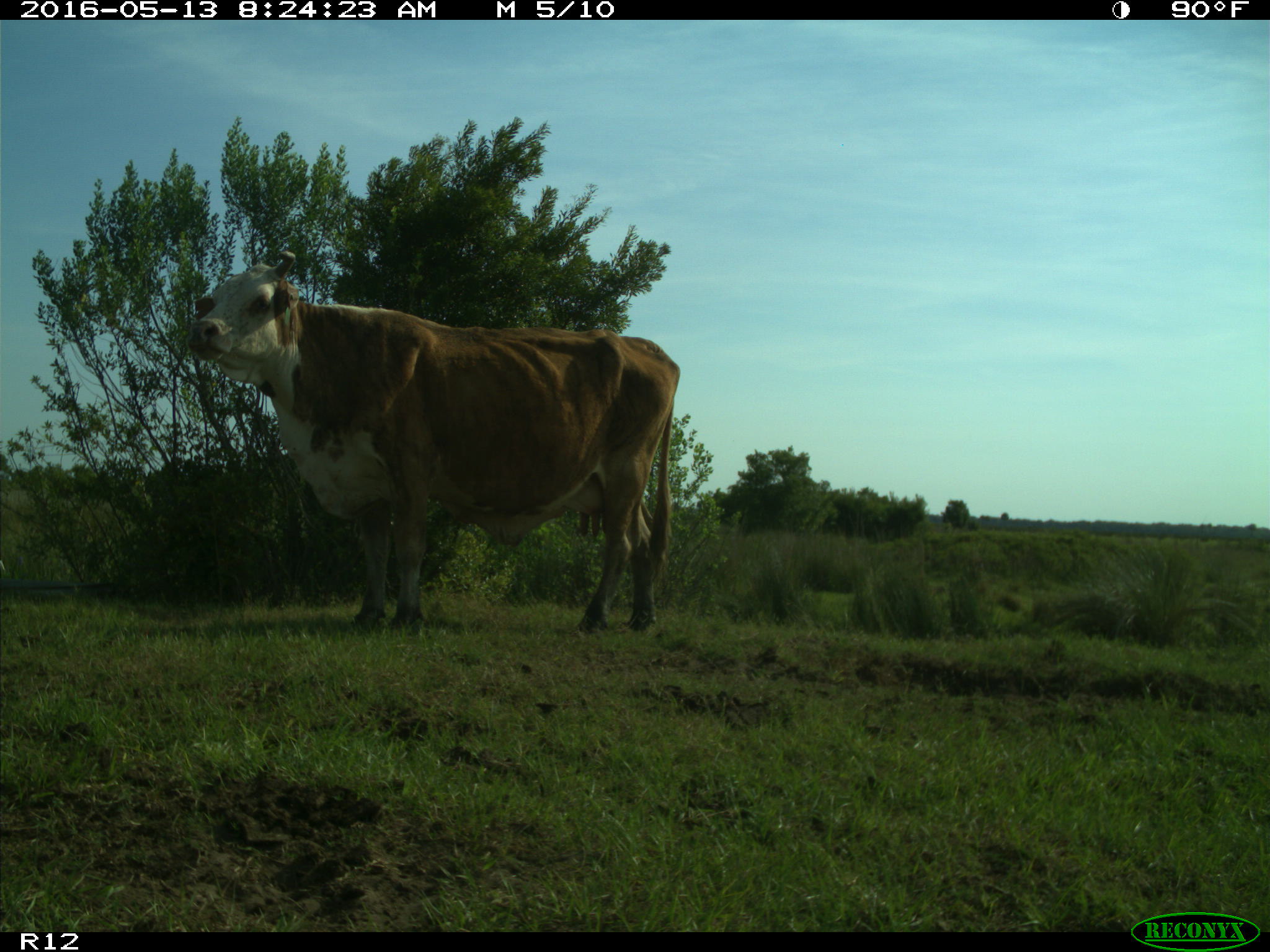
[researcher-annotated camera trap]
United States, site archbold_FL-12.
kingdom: Animalia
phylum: Chordata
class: Mammalia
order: Artiodactyla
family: Bovidae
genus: Bos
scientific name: Bos taurus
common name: domestic cow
Bos taurus (domestic cow).